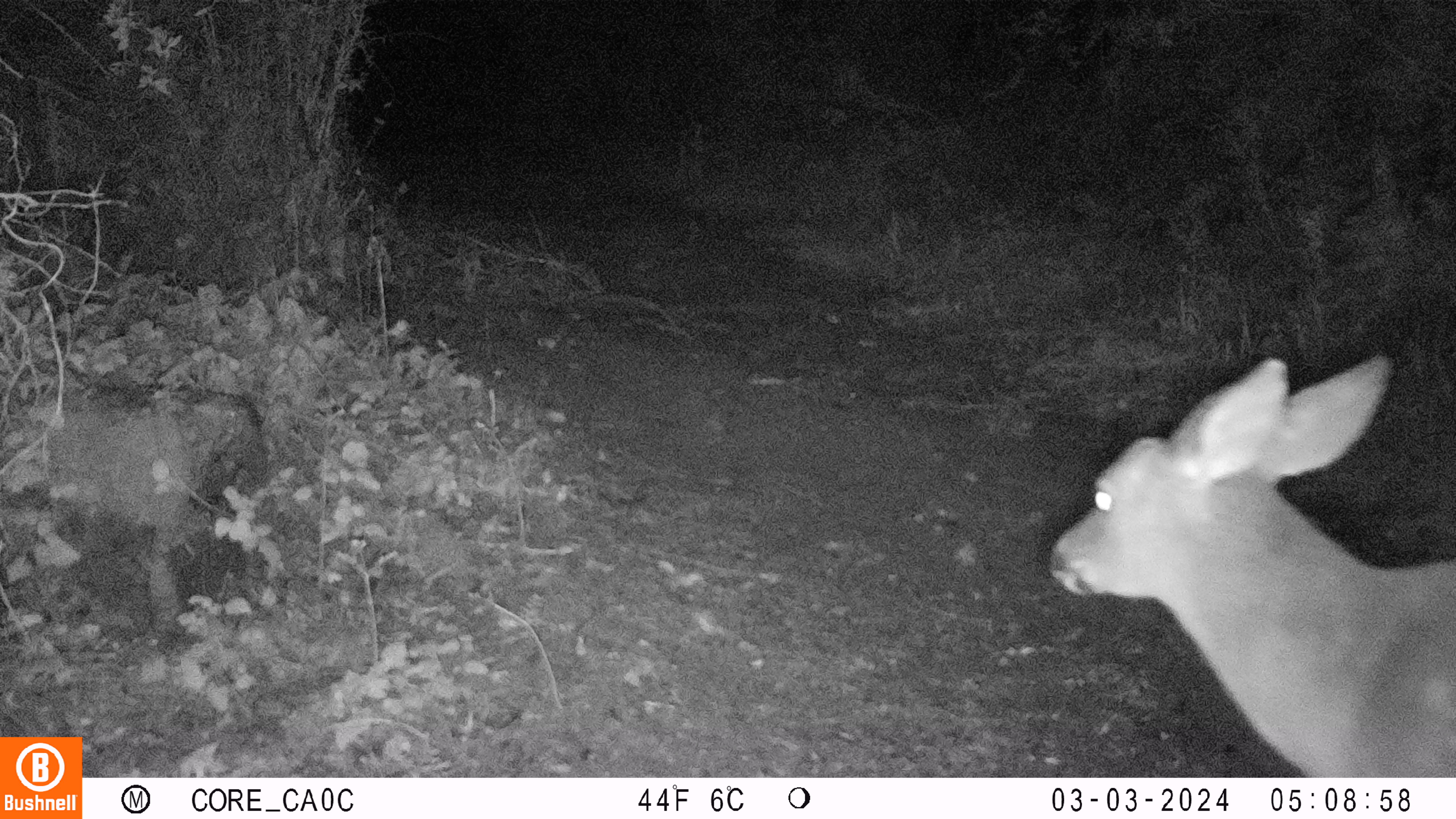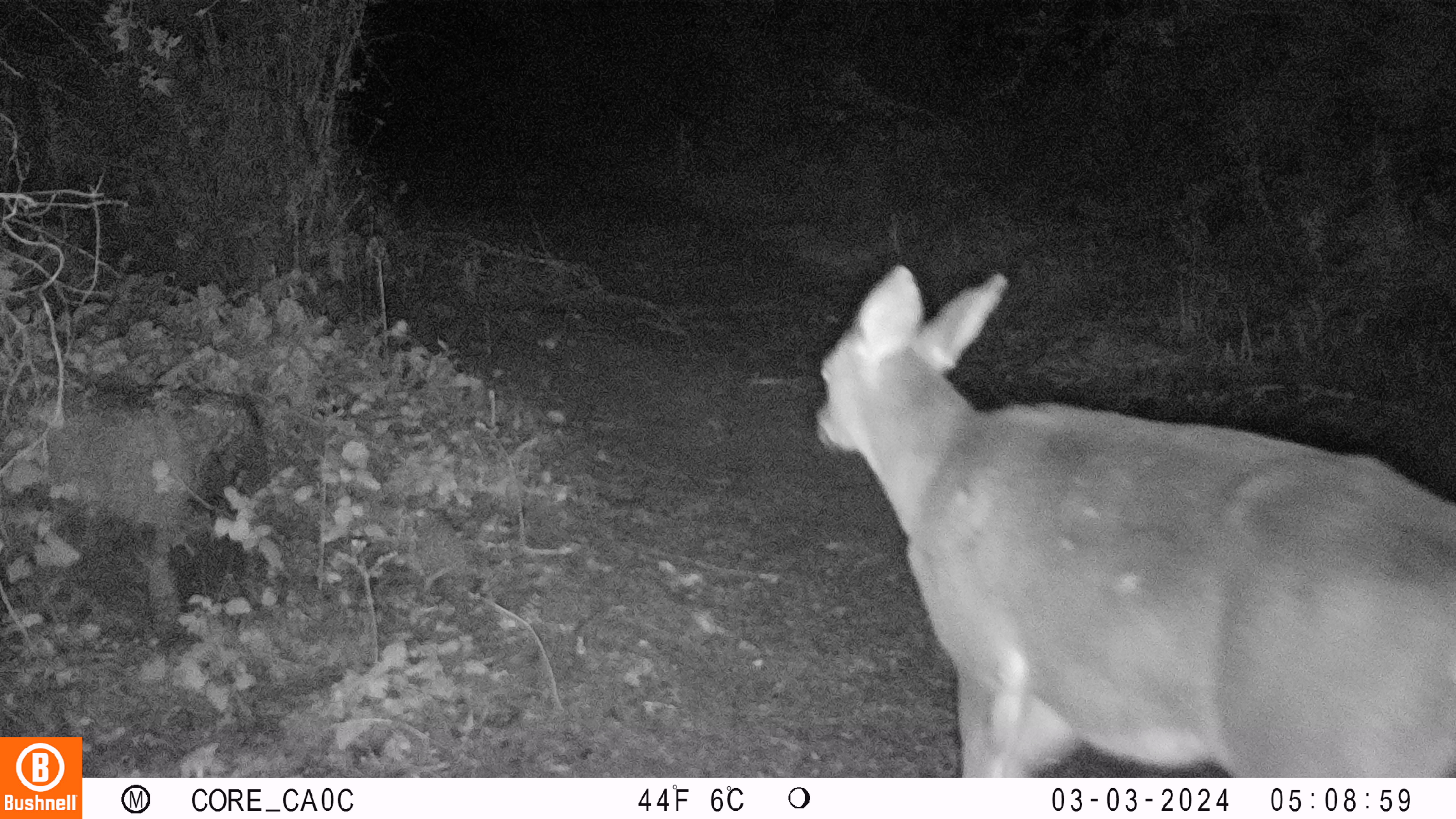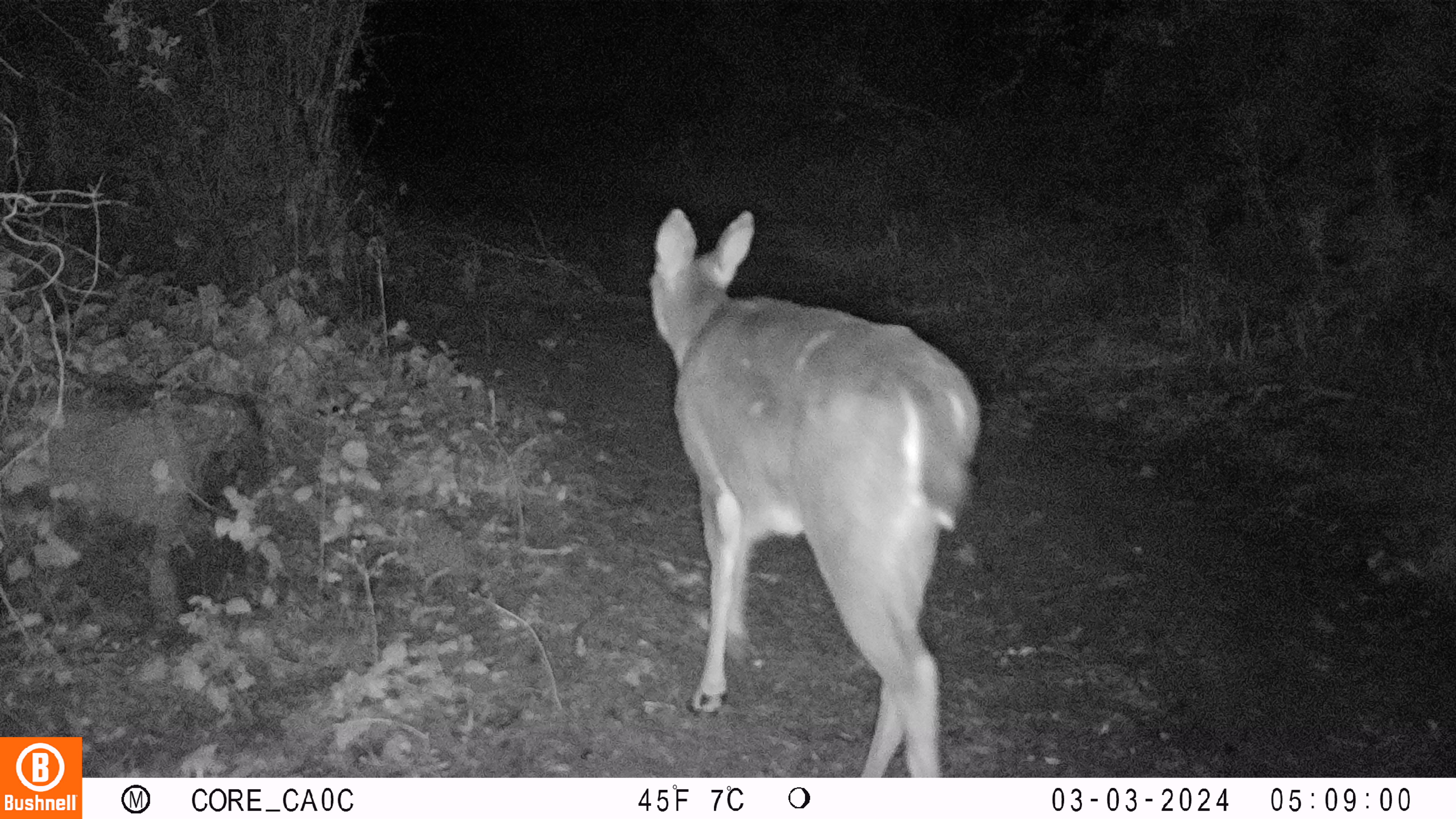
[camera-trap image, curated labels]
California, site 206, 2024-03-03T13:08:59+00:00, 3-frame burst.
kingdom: Animalia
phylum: Chordata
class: Mammalia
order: Artiodactyla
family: Cervidae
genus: Odocoileus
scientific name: Odocoileus hemionus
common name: mule deer